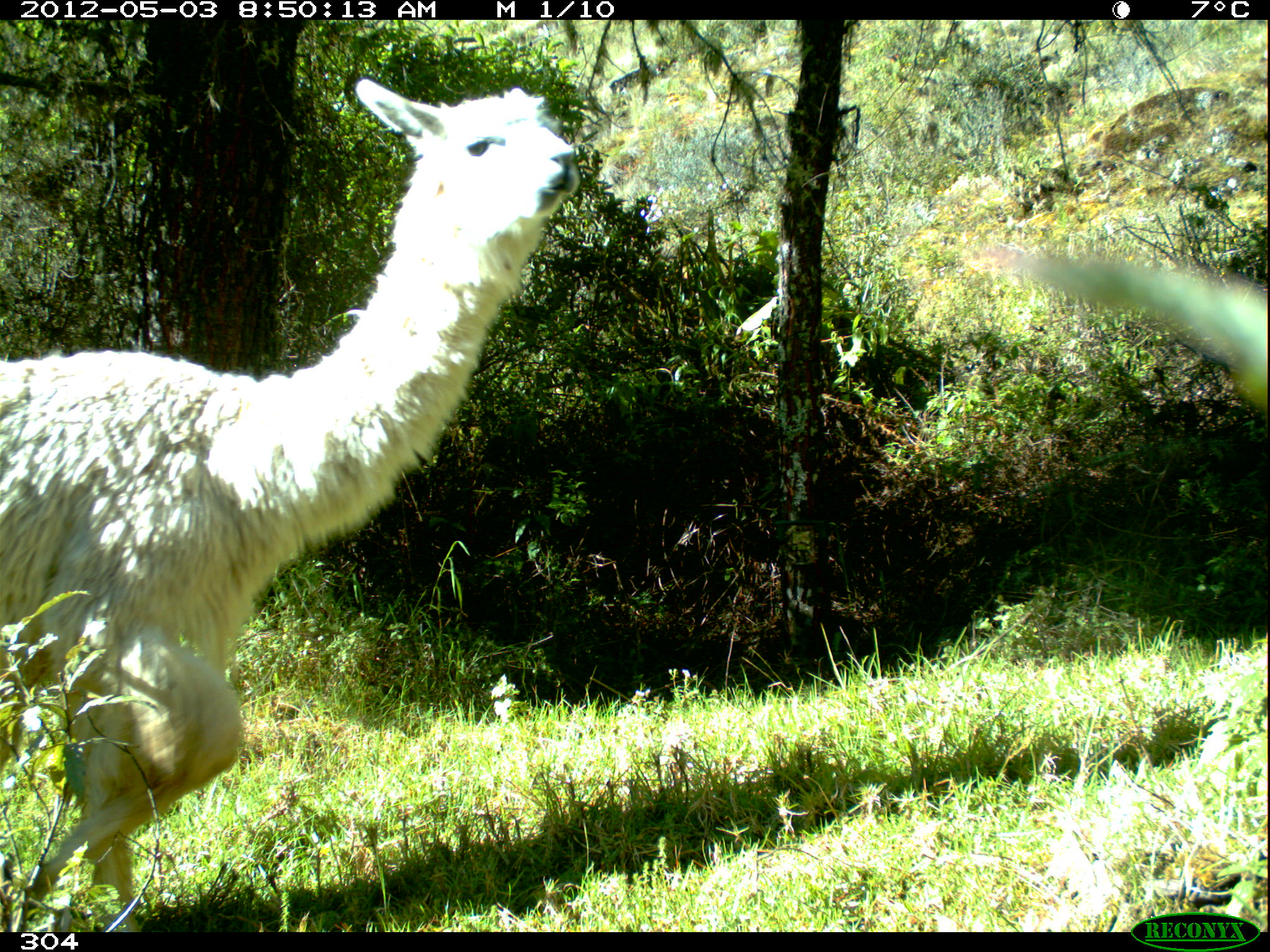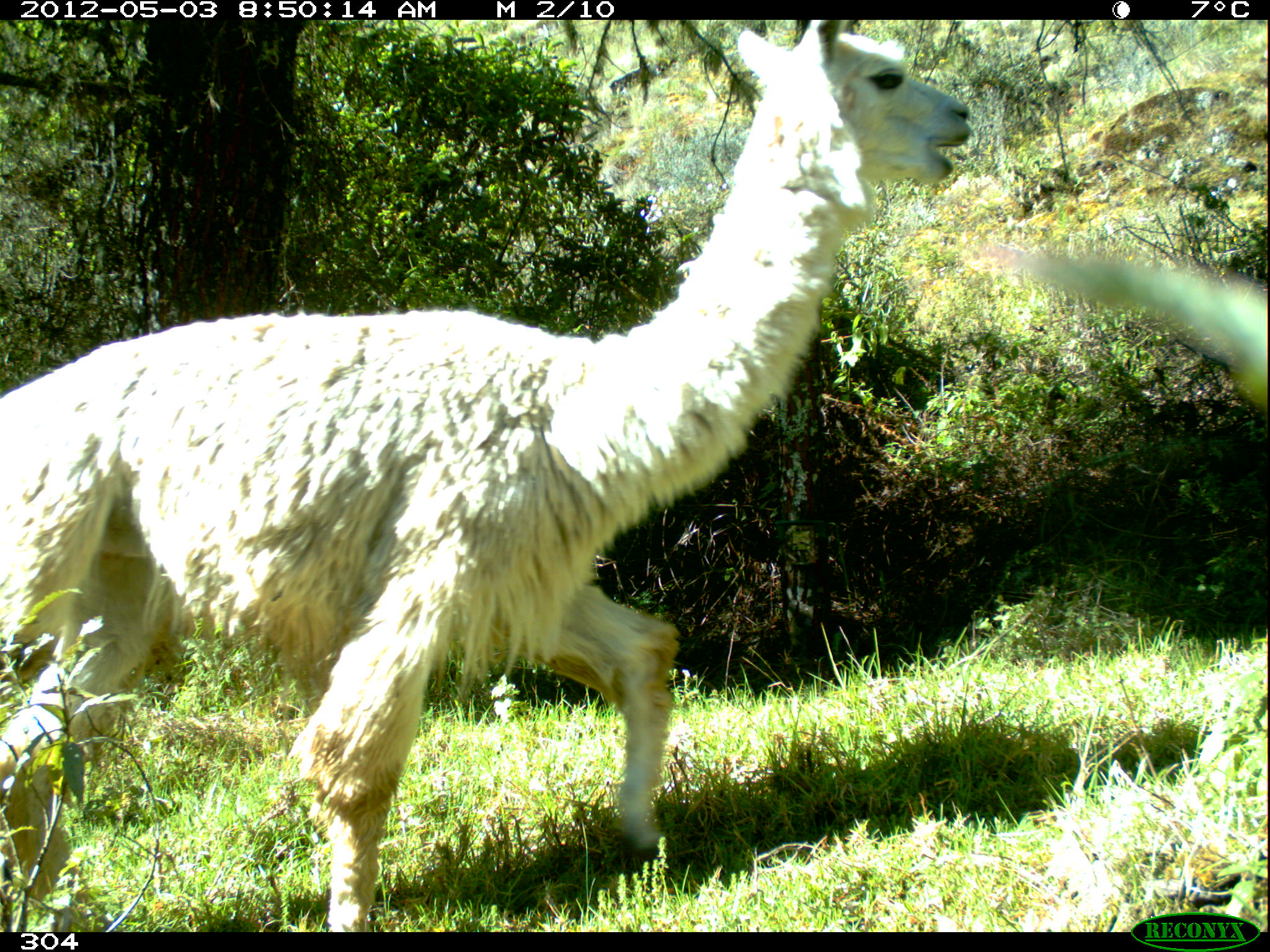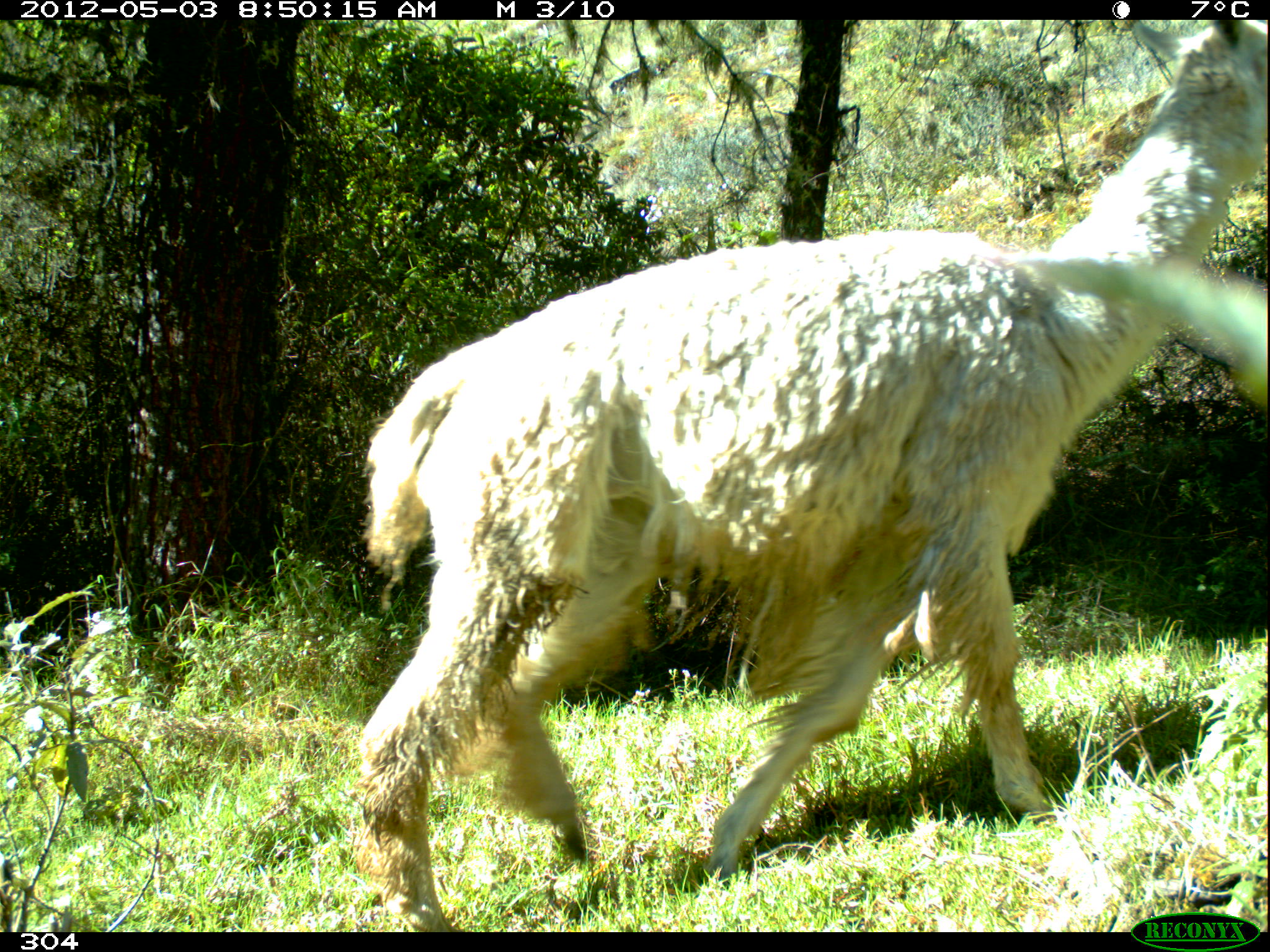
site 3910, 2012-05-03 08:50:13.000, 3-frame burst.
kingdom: Animalia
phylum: Chordata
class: Mammalia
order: Artiodactyla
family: Camelidae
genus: Vicugna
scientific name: Vicugna pacos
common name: alpaca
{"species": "Vicugna pacos (alpaca)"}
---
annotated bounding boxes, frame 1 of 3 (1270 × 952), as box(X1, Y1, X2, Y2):
vicugna pacos: box(0, 75, 583, 931)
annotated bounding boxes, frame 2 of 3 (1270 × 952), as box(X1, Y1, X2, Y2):
vicugna pacos: box(0, 18, 973, 930)